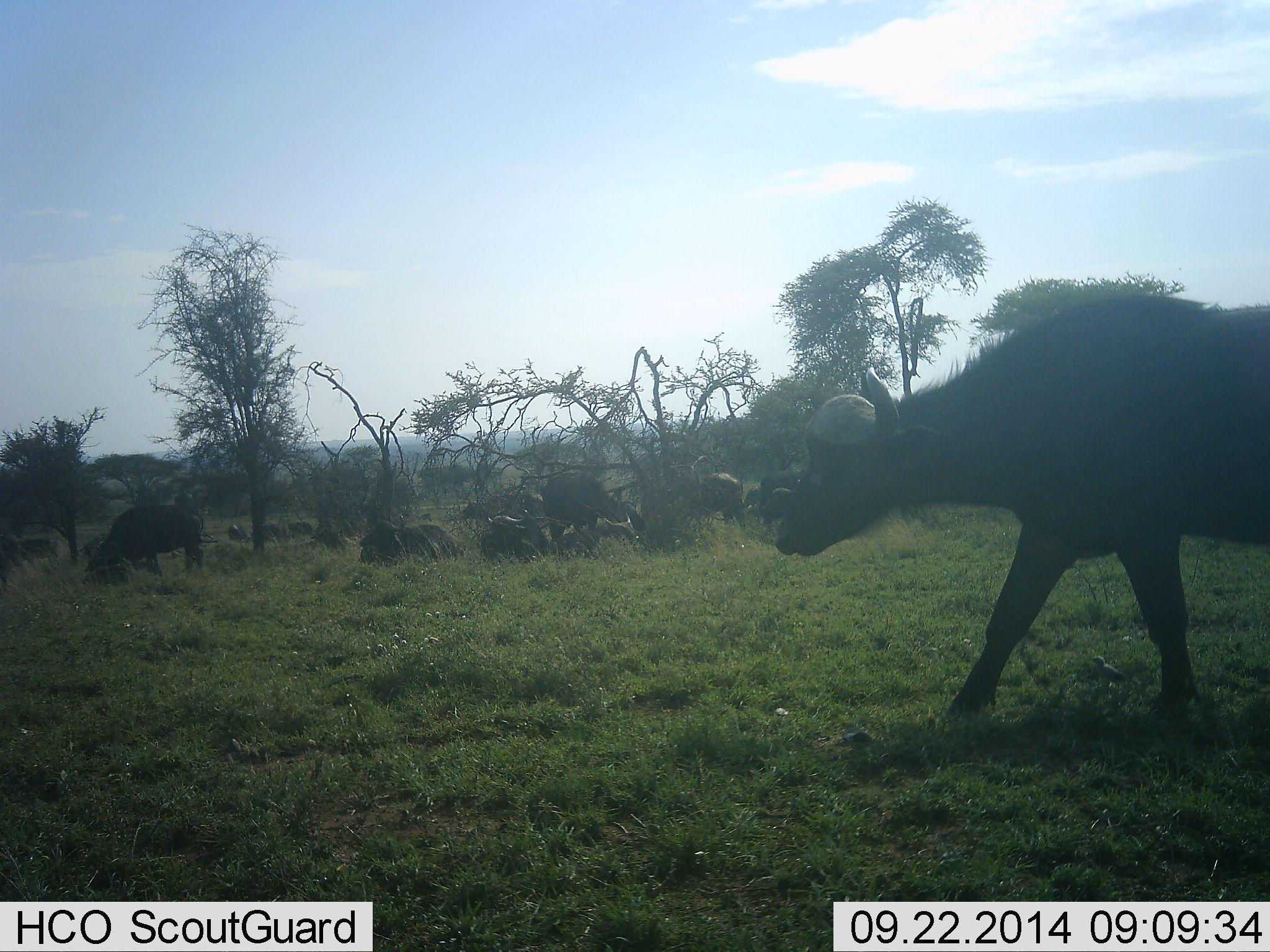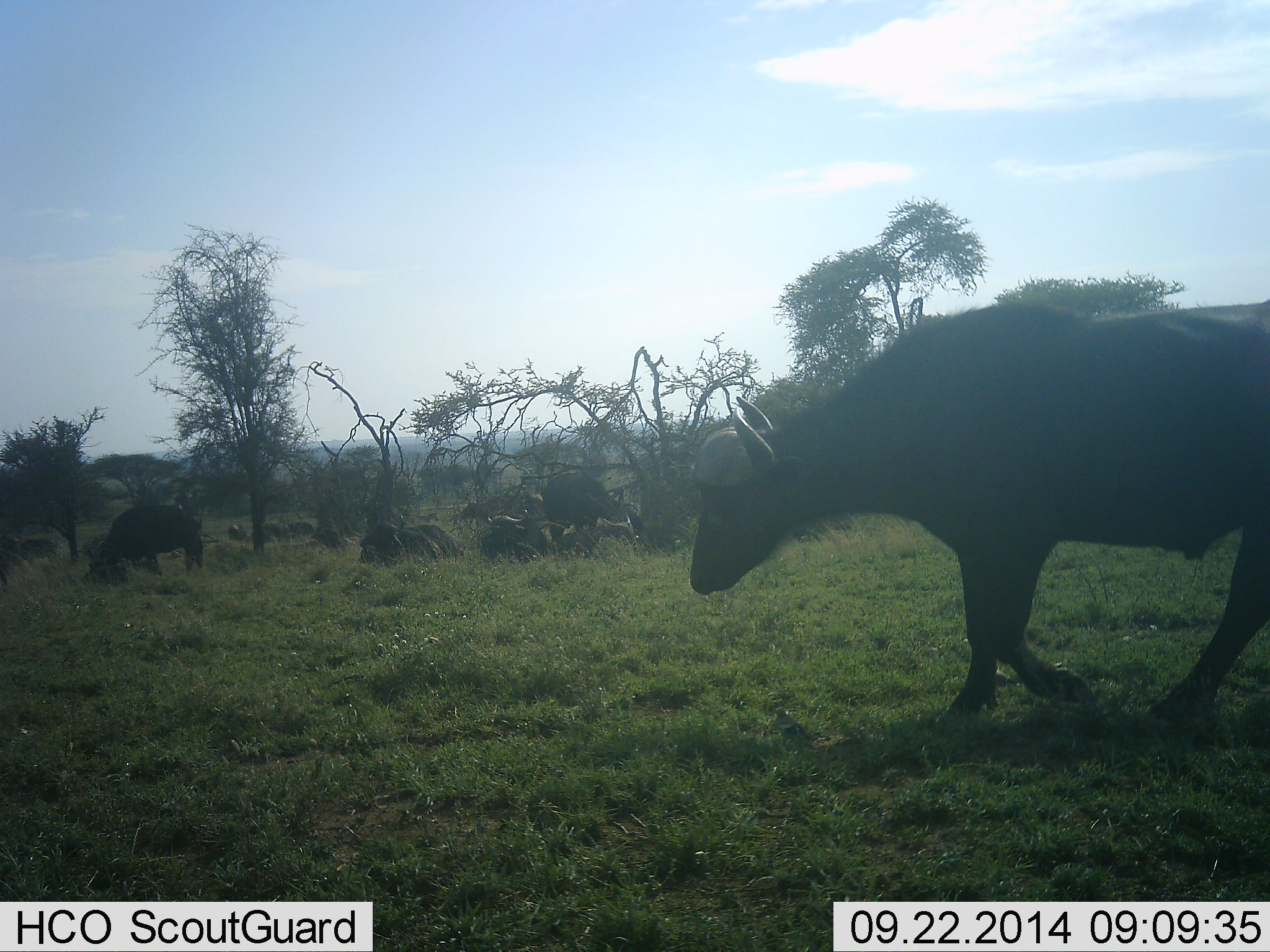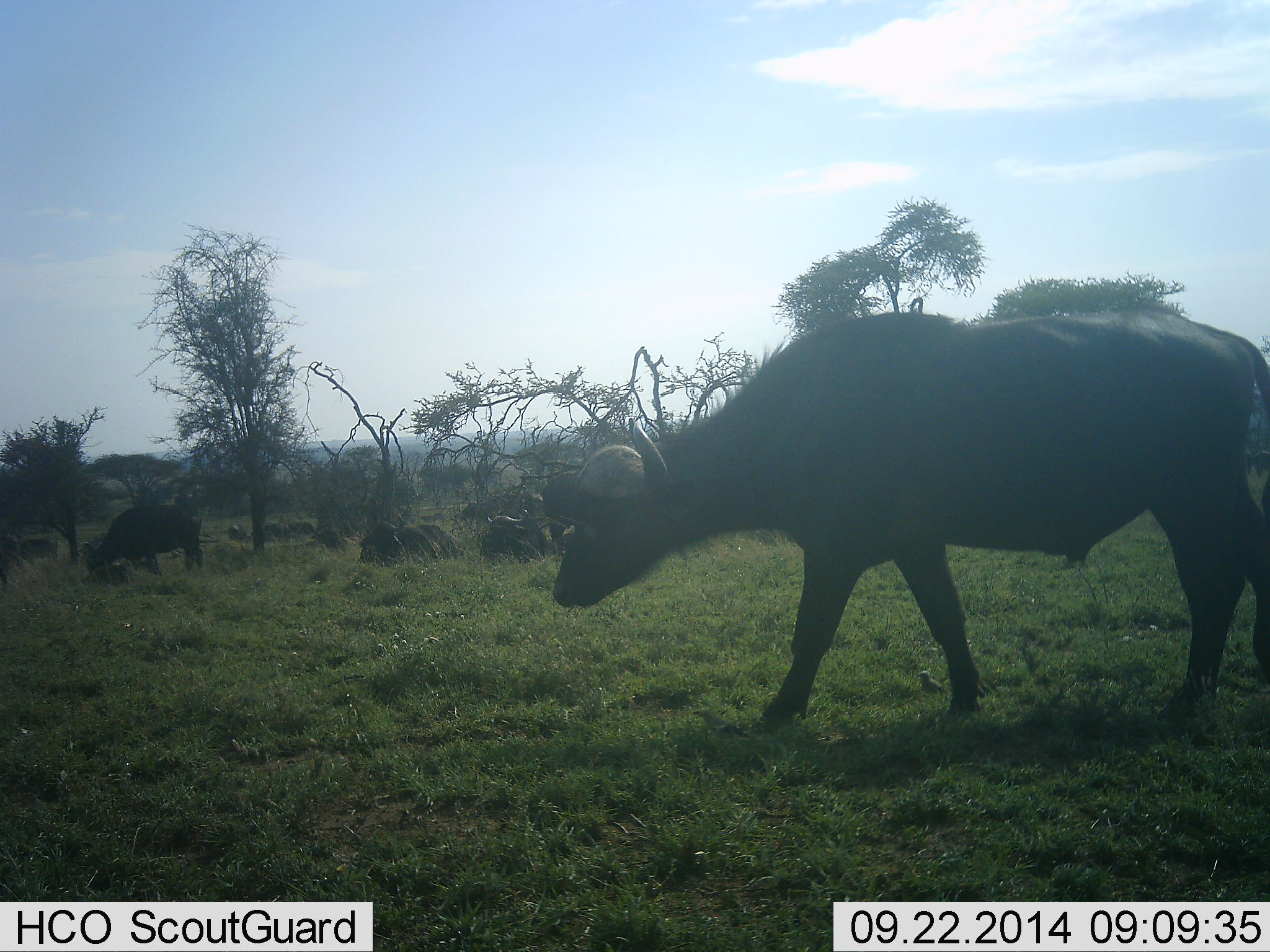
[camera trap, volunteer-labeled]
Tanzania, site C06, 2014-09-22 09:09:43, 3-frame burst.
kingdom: Animalia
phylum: Chordata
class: Mammalia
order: Artiodactyla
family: Bovidae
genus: Syncerus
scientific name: Syncerus caffer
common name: cape buffalo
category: buffalo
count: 9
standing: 40%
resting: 60%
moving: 90%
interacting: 10%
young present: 0%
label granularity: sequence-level